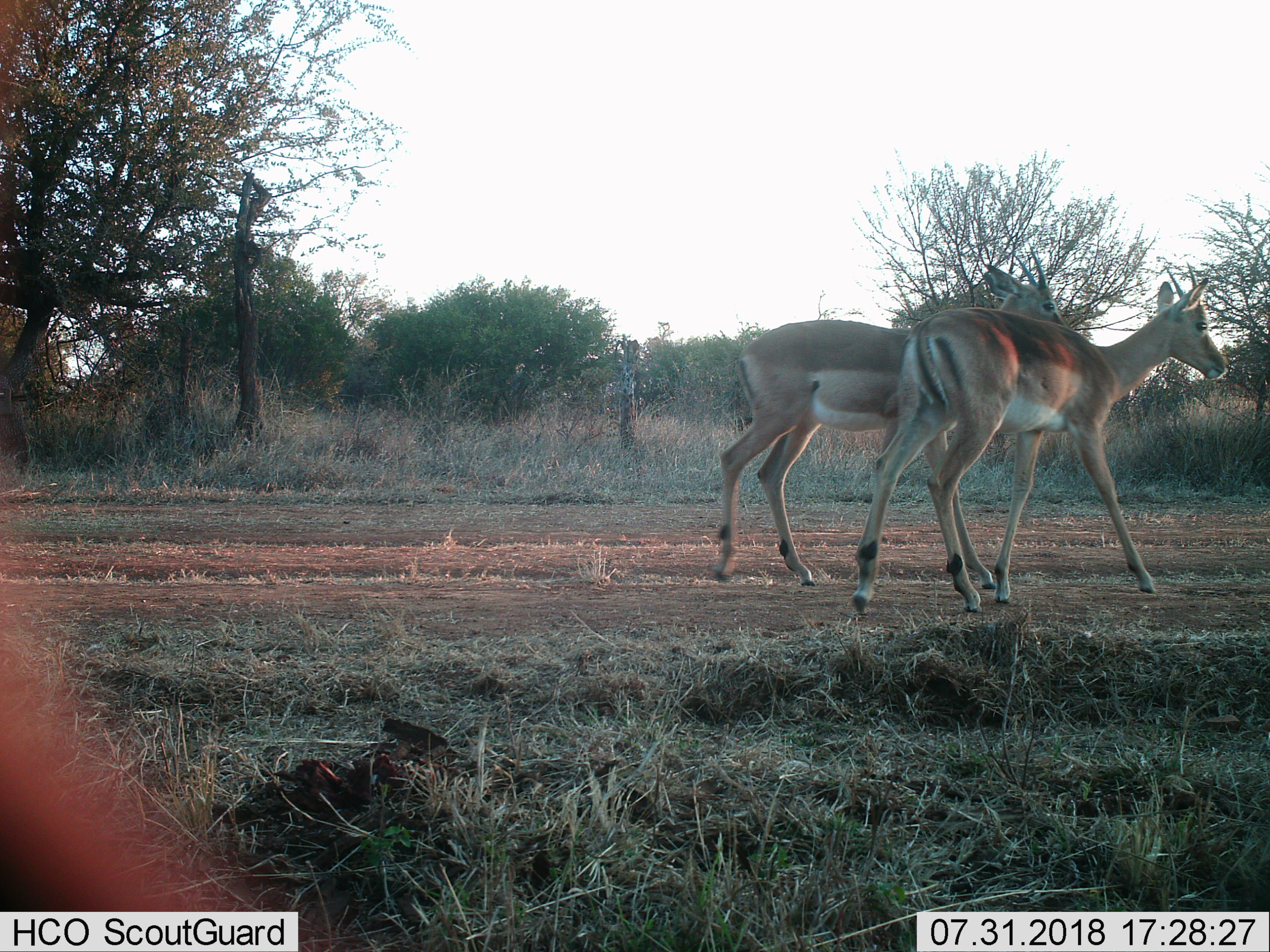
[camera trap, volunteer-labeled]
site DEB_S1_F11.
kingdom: Animalia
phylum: Chordata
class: Mammalia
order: Artiodactyla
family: Bovidae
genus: Aepyceros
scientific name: Aepyceros melampus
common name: impala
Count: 2.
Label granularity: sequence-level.